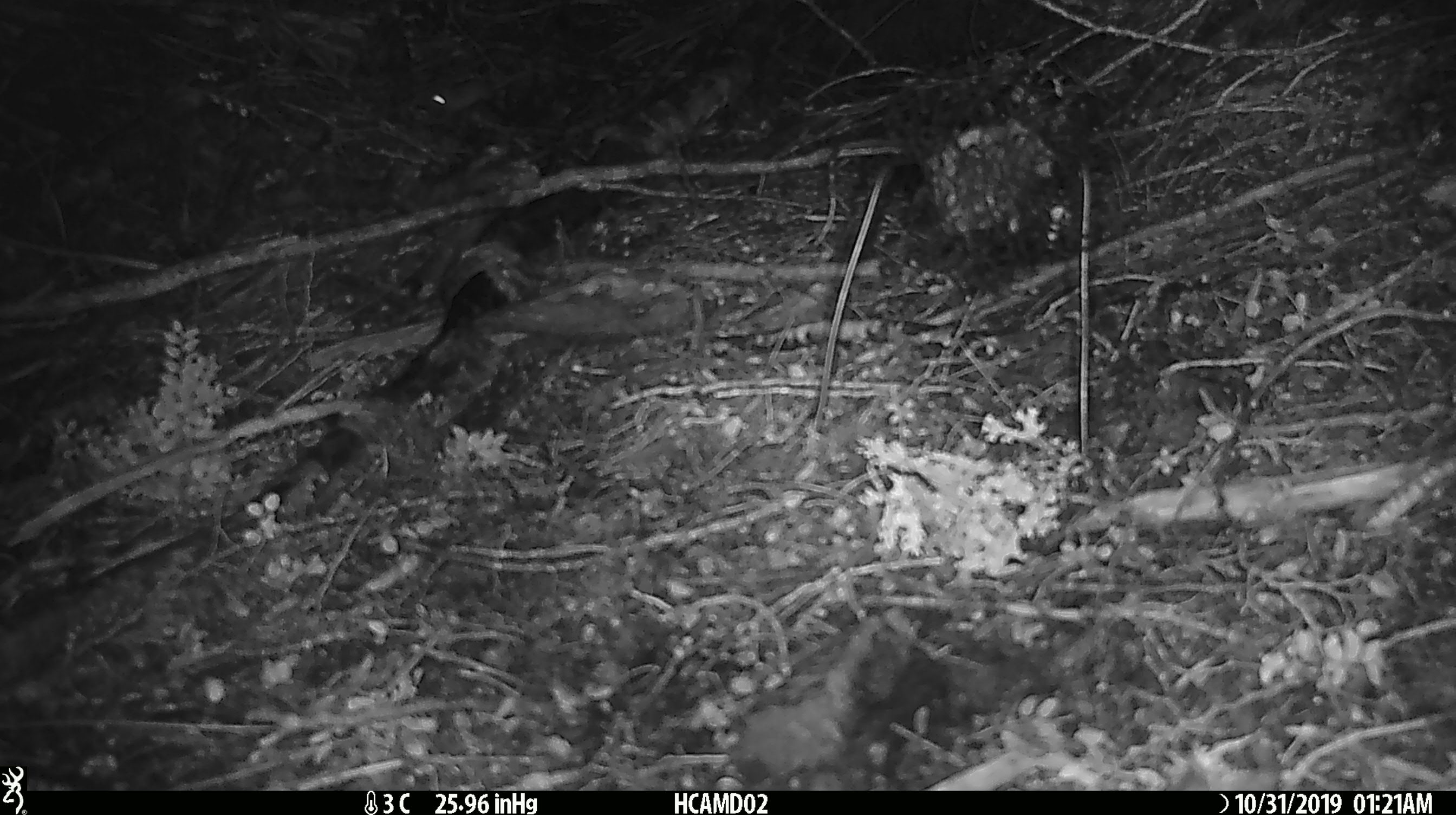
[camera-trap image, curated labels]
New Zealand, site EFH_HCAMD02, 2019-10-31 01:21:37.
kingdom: Animalia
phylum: Chordata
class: Mammalia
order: Rodentia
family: Muridae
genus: Mus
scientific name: Mus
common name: mouse